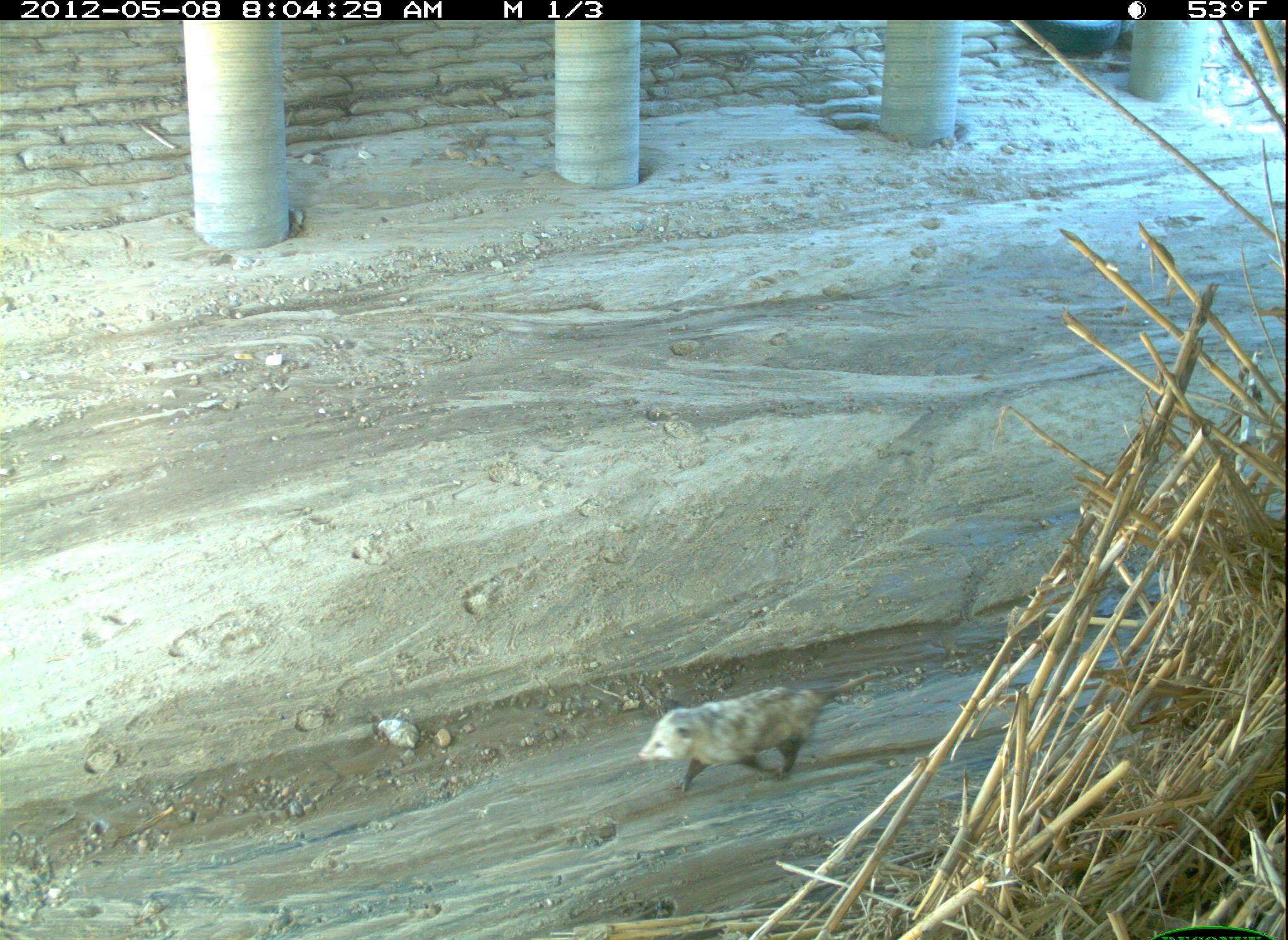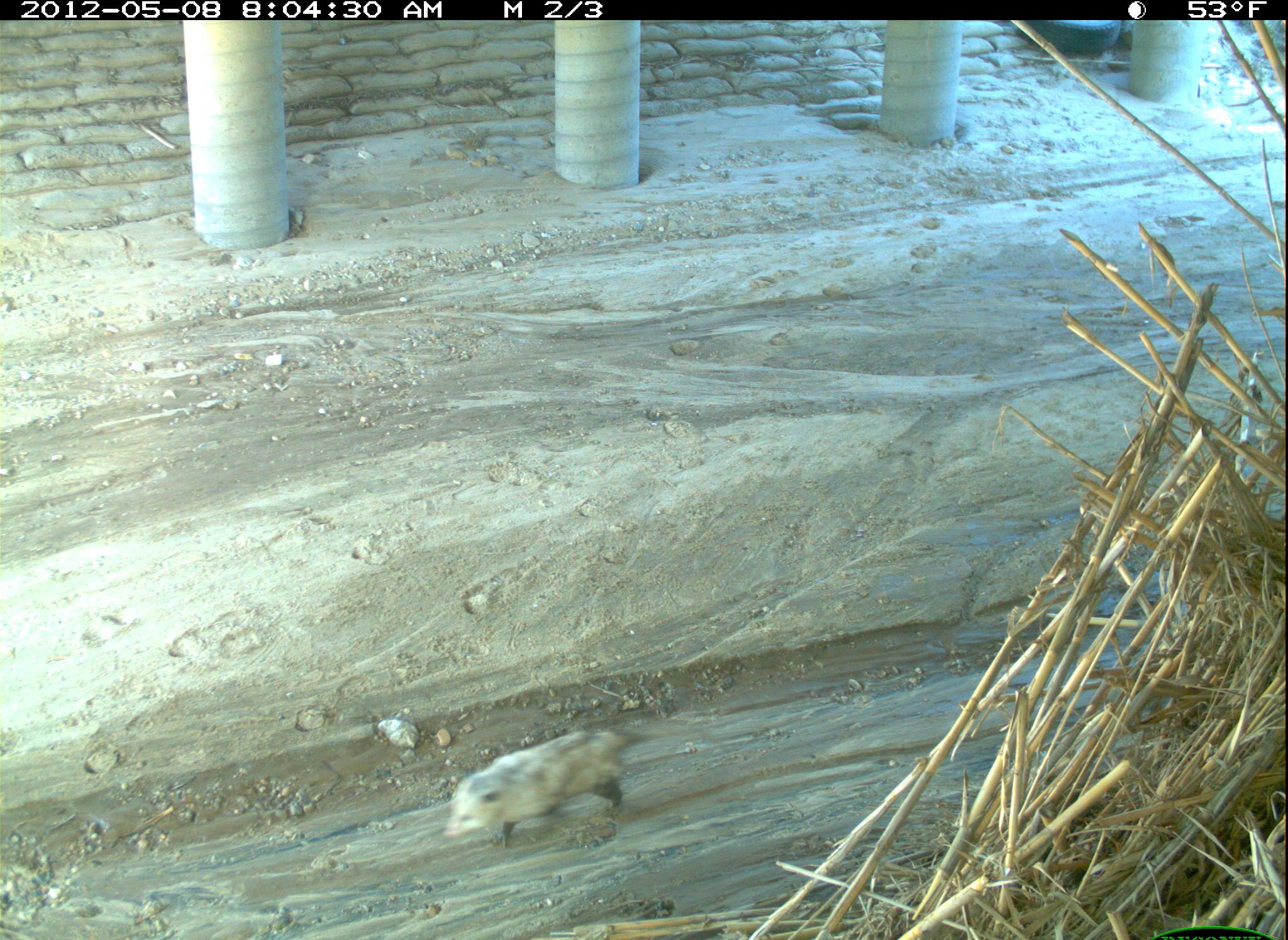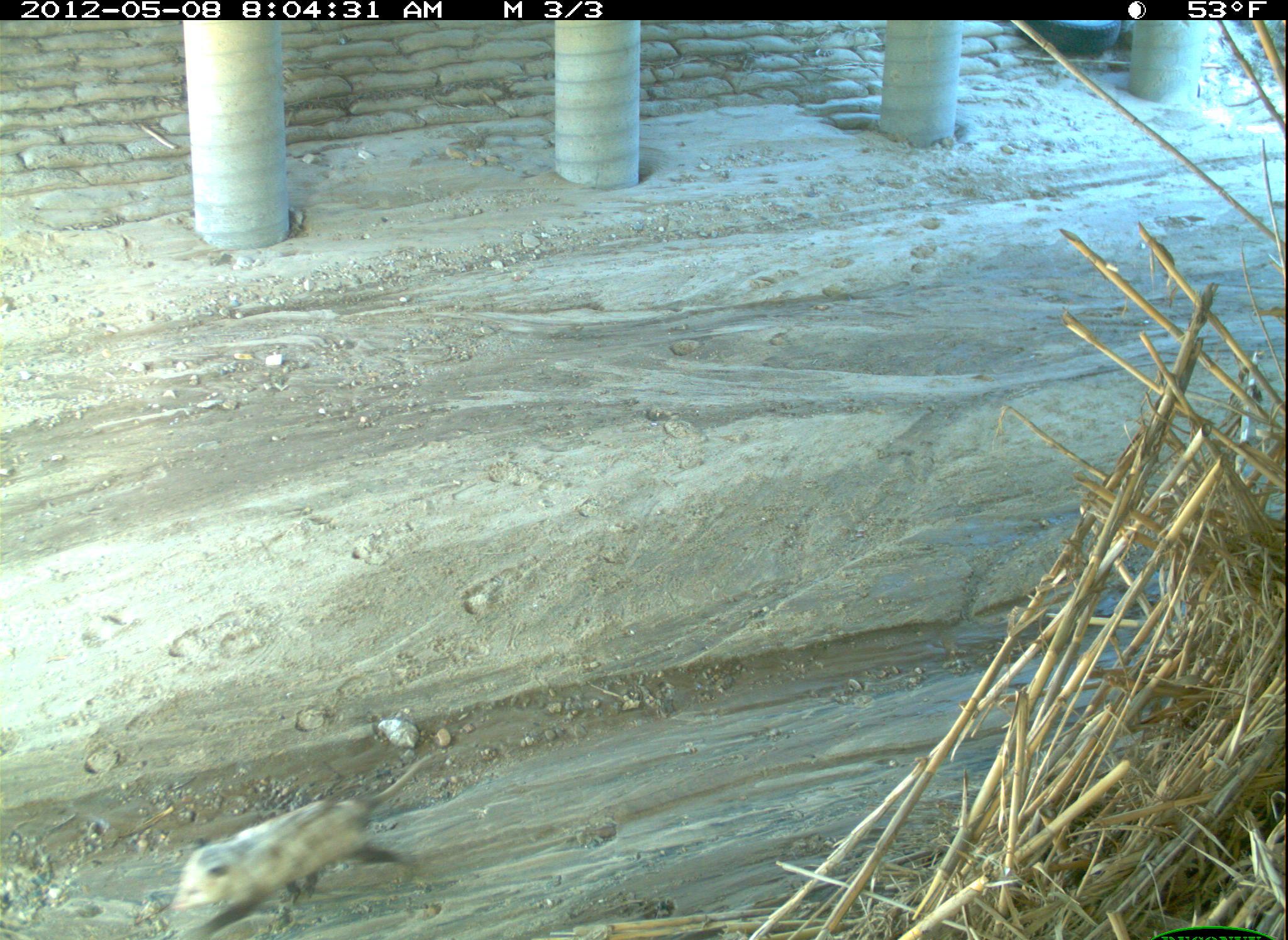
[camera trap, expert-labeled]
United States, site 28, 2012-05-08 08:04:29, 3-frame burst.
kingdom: Animalia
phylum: Chordata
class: Mammalia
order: Didelphimorphia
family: Didelphidae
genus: Didelphis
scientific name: Didelphis virginiana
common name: virginia opossum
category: opossum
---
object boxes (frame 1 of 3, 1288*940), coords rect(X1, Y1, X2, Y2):
opossum: rect(628, 660, 902, 794)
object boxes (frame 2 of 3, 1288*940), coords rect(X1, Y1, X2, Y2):
opossum: rect(435, 710, 744, 865)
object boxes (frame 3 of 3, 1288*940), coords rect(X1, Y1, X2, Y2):
opossum: rect(163, 746, 454, 940)